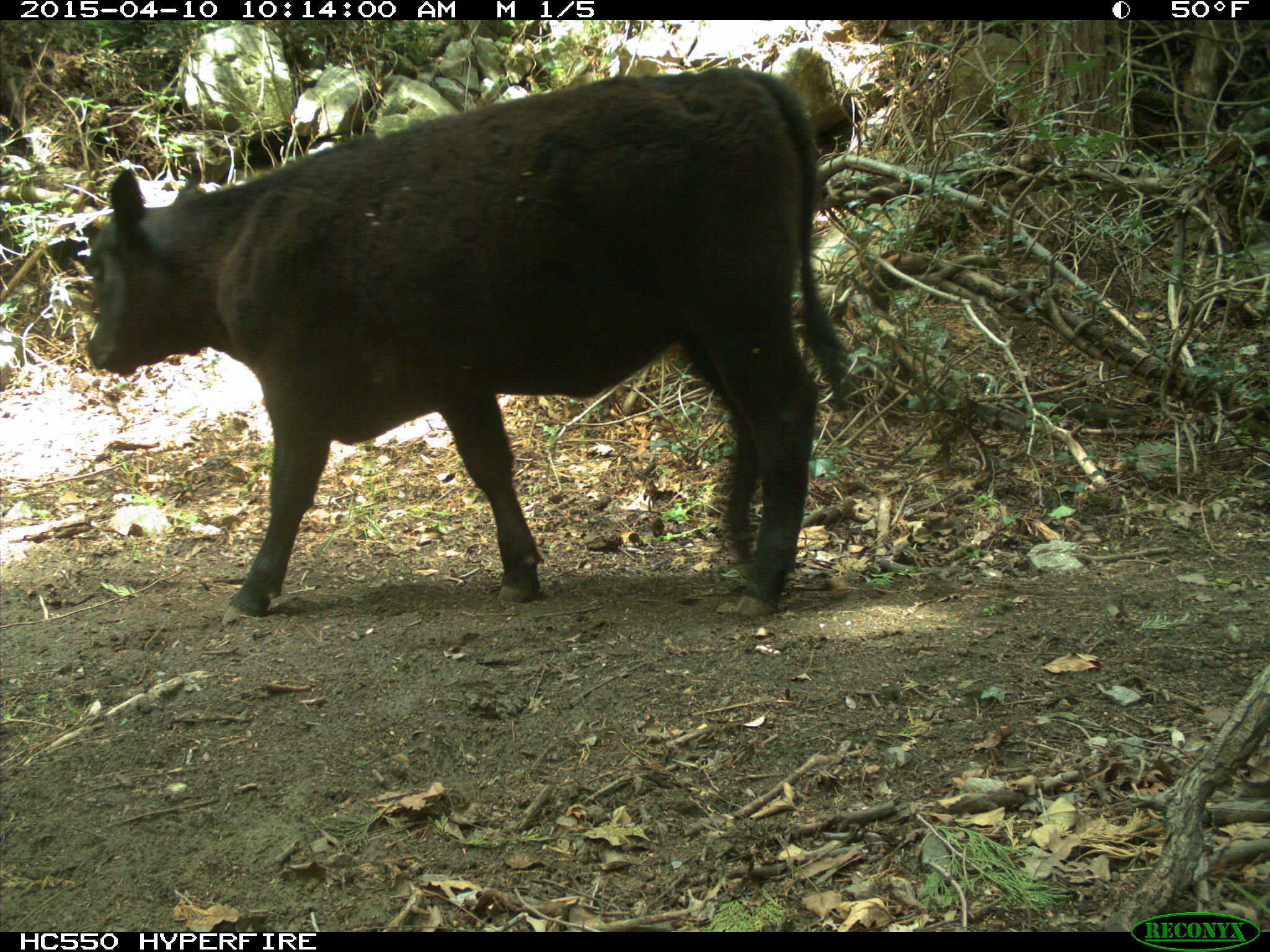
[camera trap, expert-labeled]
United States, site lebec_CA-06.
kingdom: Animalia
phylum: Chordata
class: Mammalia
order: Artiodactyla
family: Bovidae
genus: Bos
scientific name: Bos taurus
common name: domestic cow